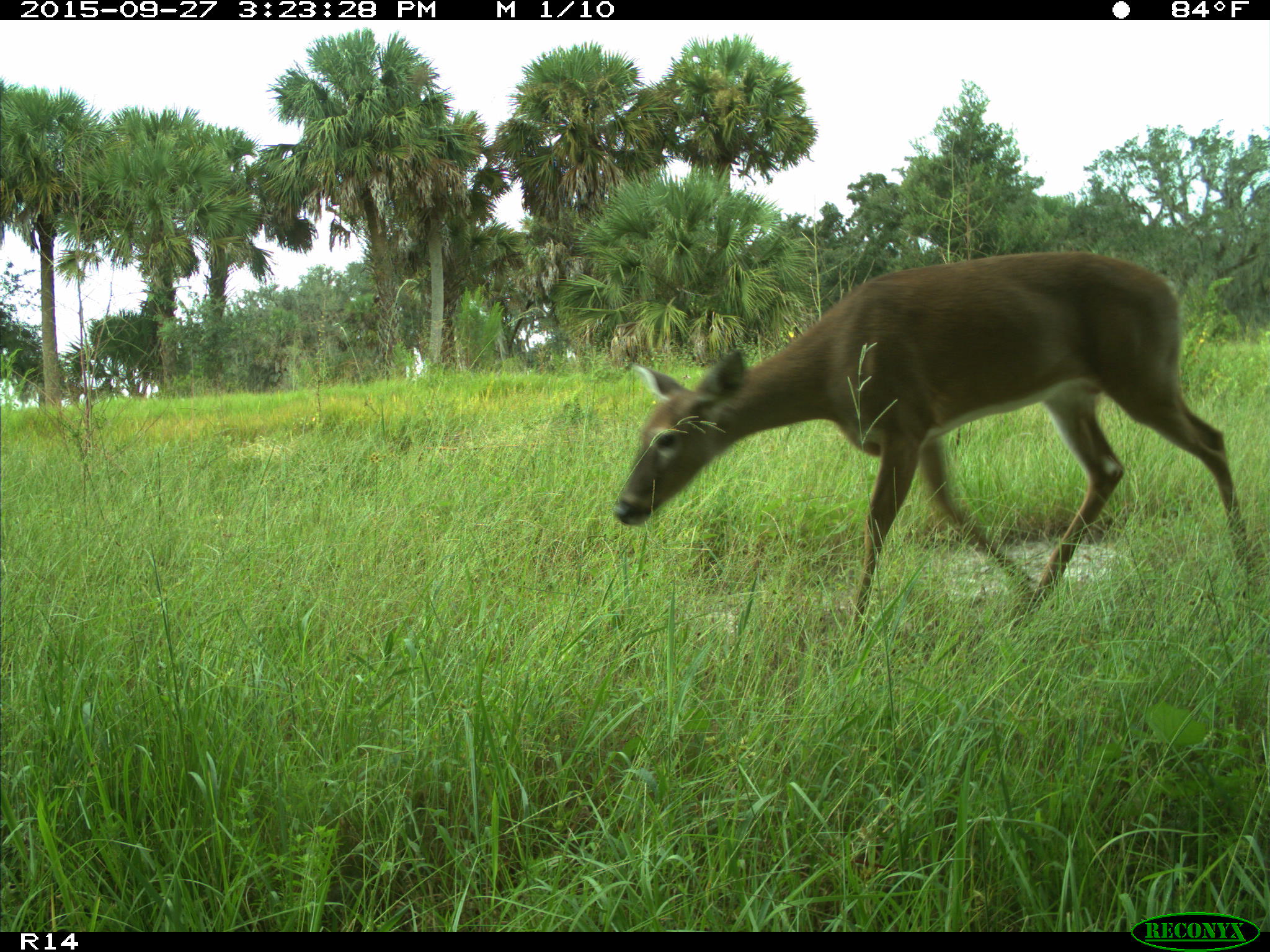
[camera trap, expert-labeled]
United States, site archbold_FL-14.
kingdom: Animalia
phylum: Chordata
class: Mammalia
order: Artiodactyla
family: Cervidae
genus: Odocoileus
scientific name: Odocoileus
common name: deer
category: unidentified deer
Unidentified deer (deer) (Odocoileus).